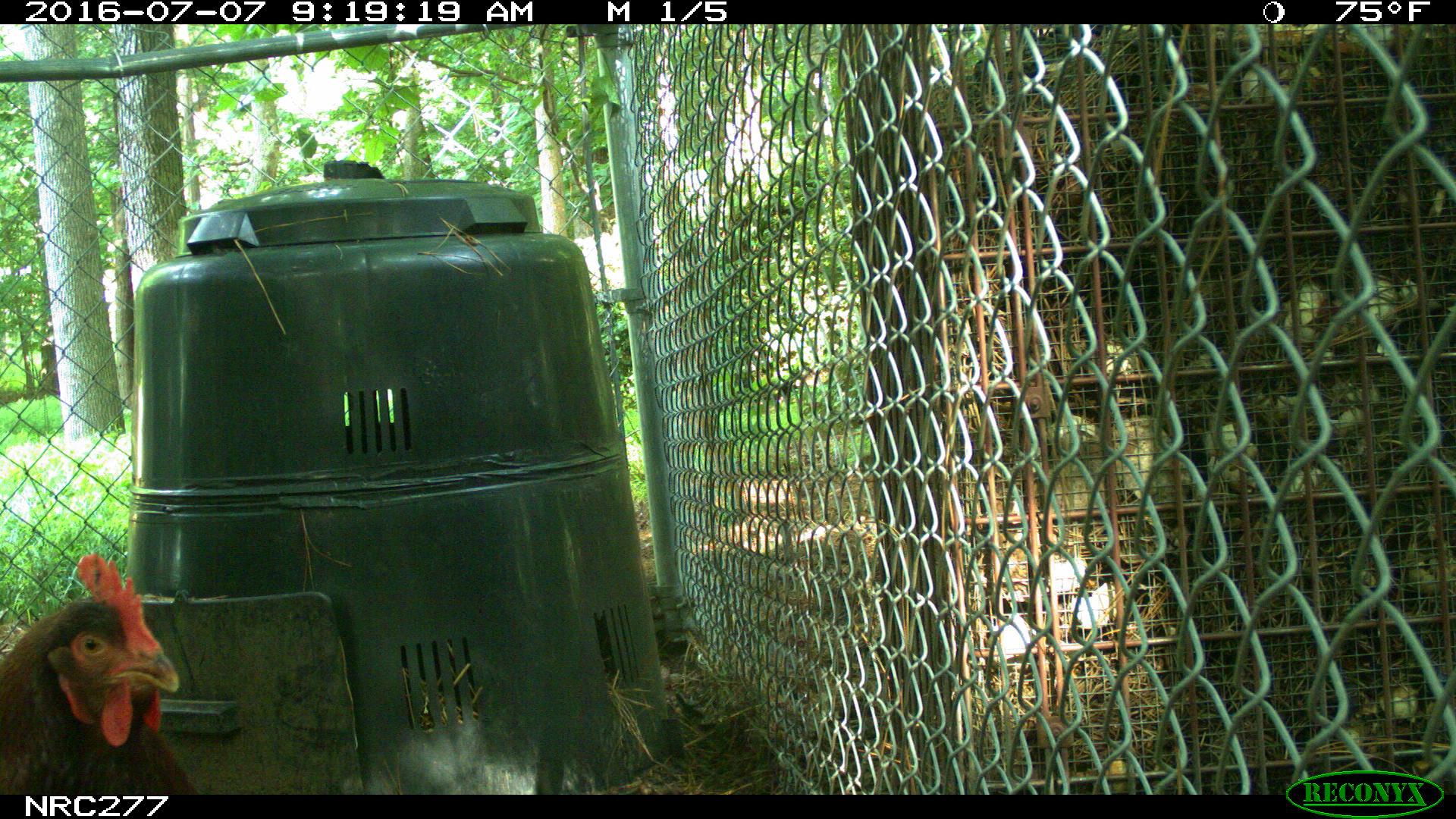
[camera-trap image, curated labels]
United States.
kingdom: Animalia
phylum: Chordata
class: Aves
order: Galliformes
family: Phasianidae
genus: Gallus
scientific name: Gallus gallus domesticus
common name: domestic chicken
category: Chicken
Chicken (domestic chicken) (Gallus gallus domesticus).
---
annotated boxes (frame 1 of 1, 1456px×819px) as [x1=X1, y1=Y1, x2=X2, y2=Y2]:
Chicken: [x1=0, y1=548, x2=189, y2=798]